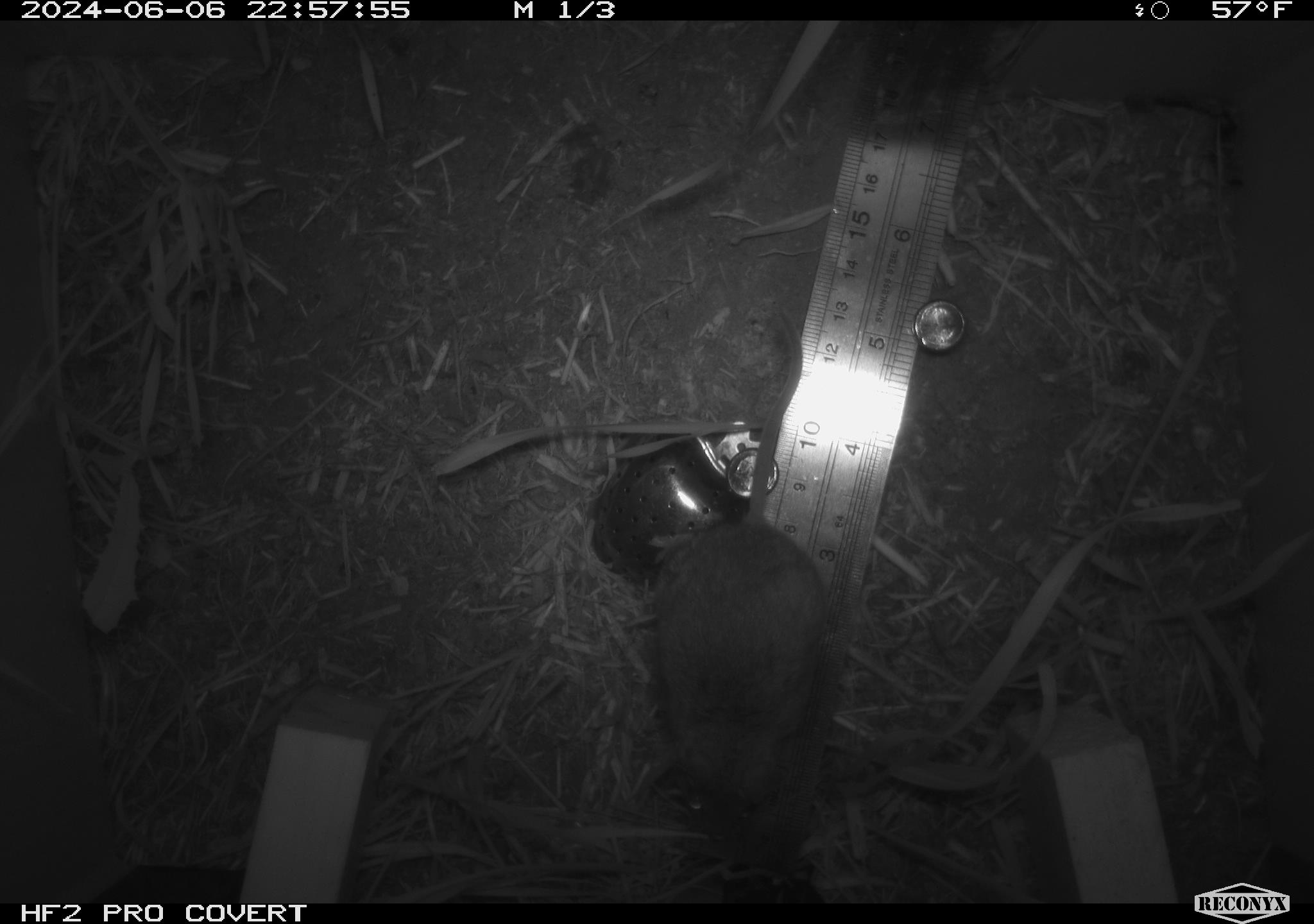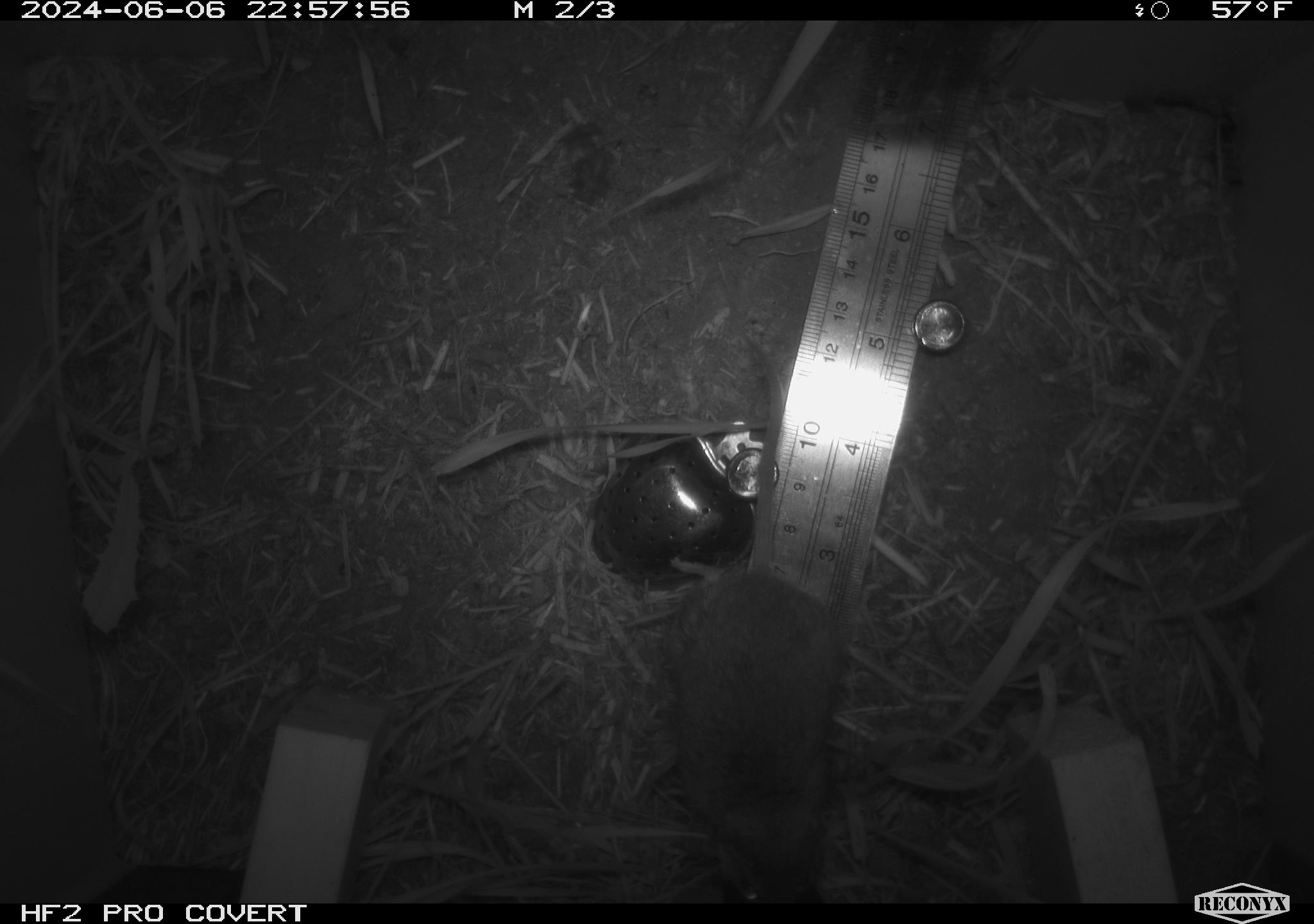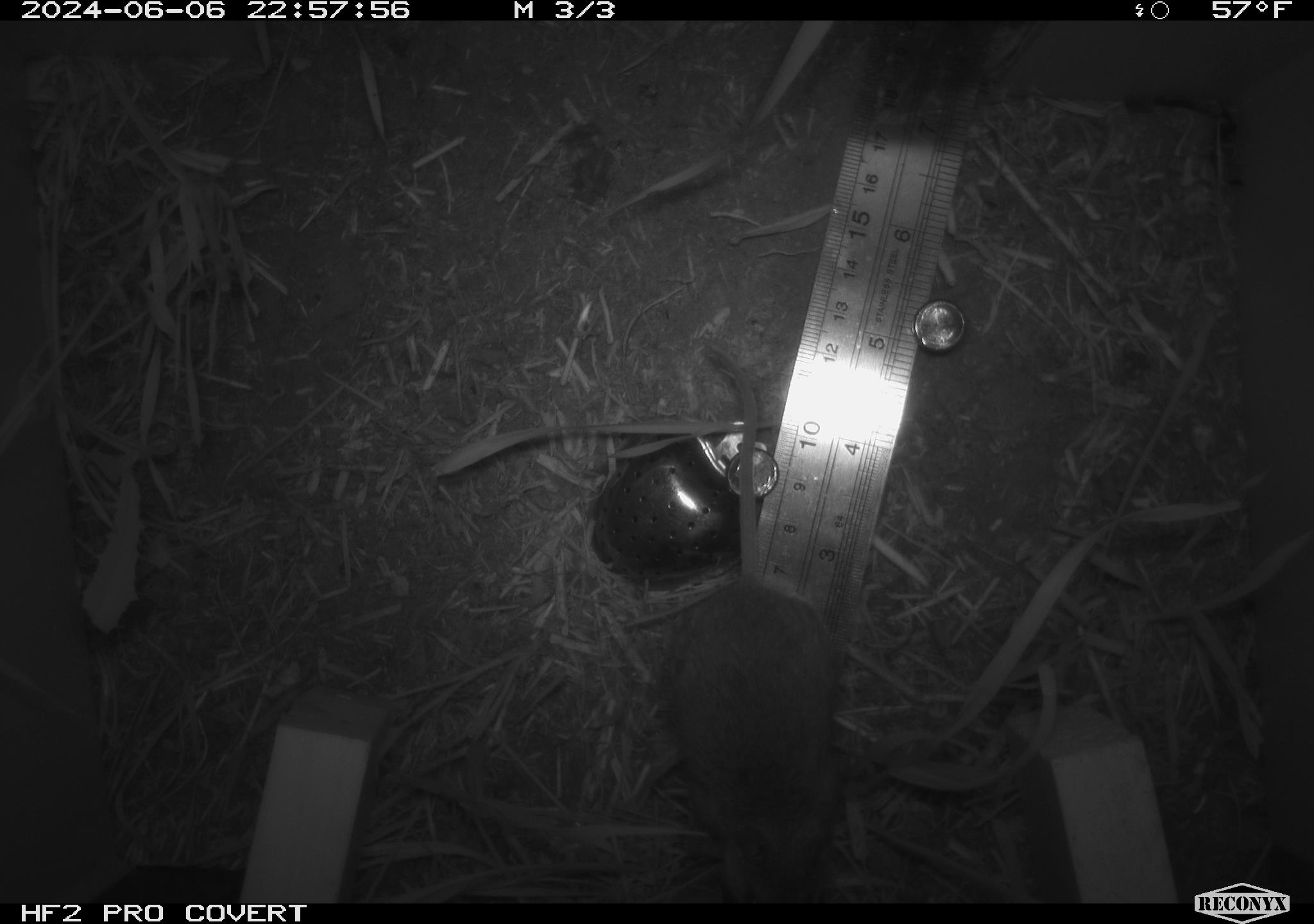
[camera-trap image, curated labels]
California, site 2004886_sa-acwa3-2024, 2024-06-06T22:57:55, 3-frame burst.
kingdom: Animalia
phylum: Chordata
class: Mammalia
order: Rodentia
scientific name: Rodentia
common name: mouse species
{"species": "mouse species (Rodentia)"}